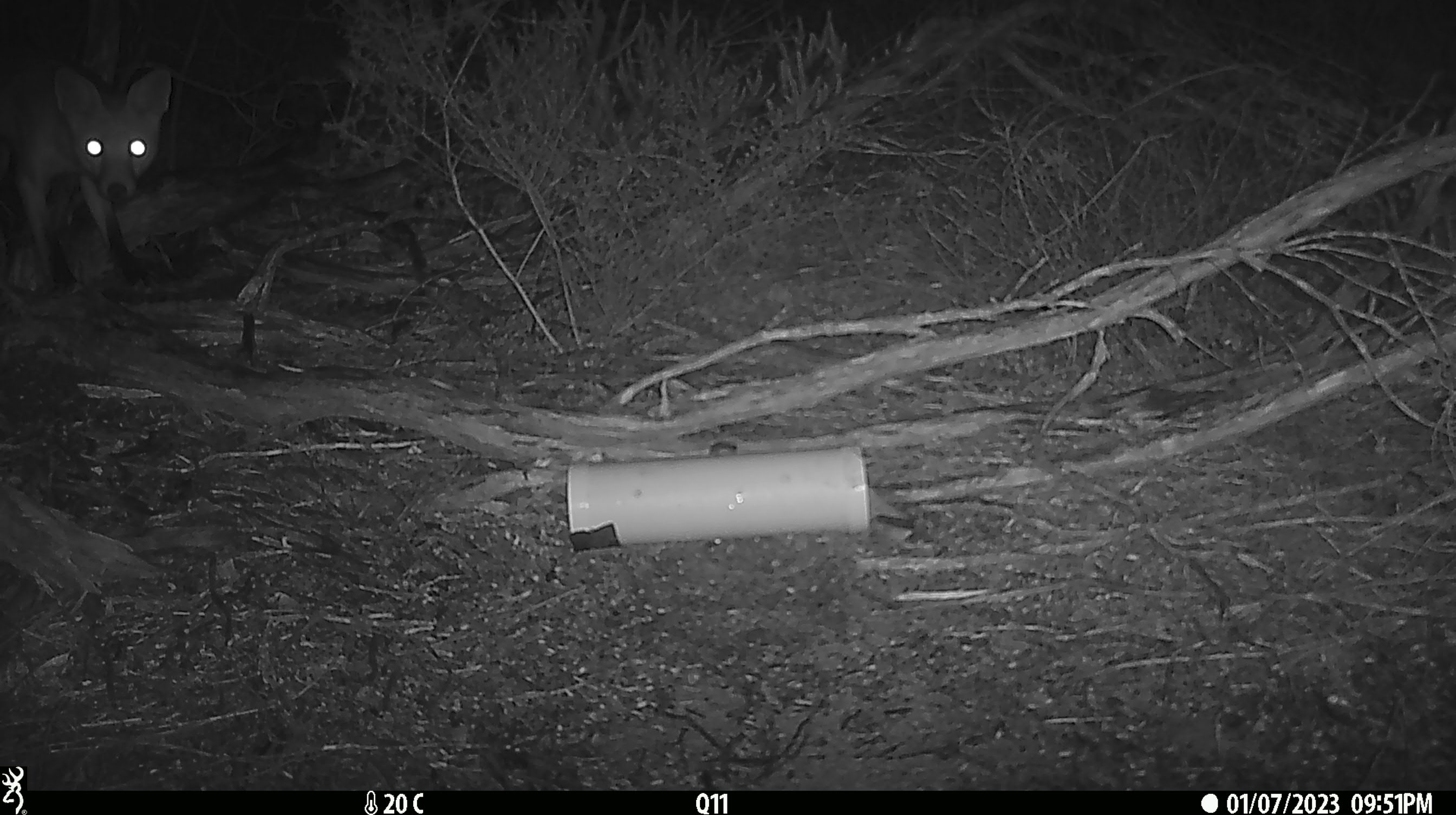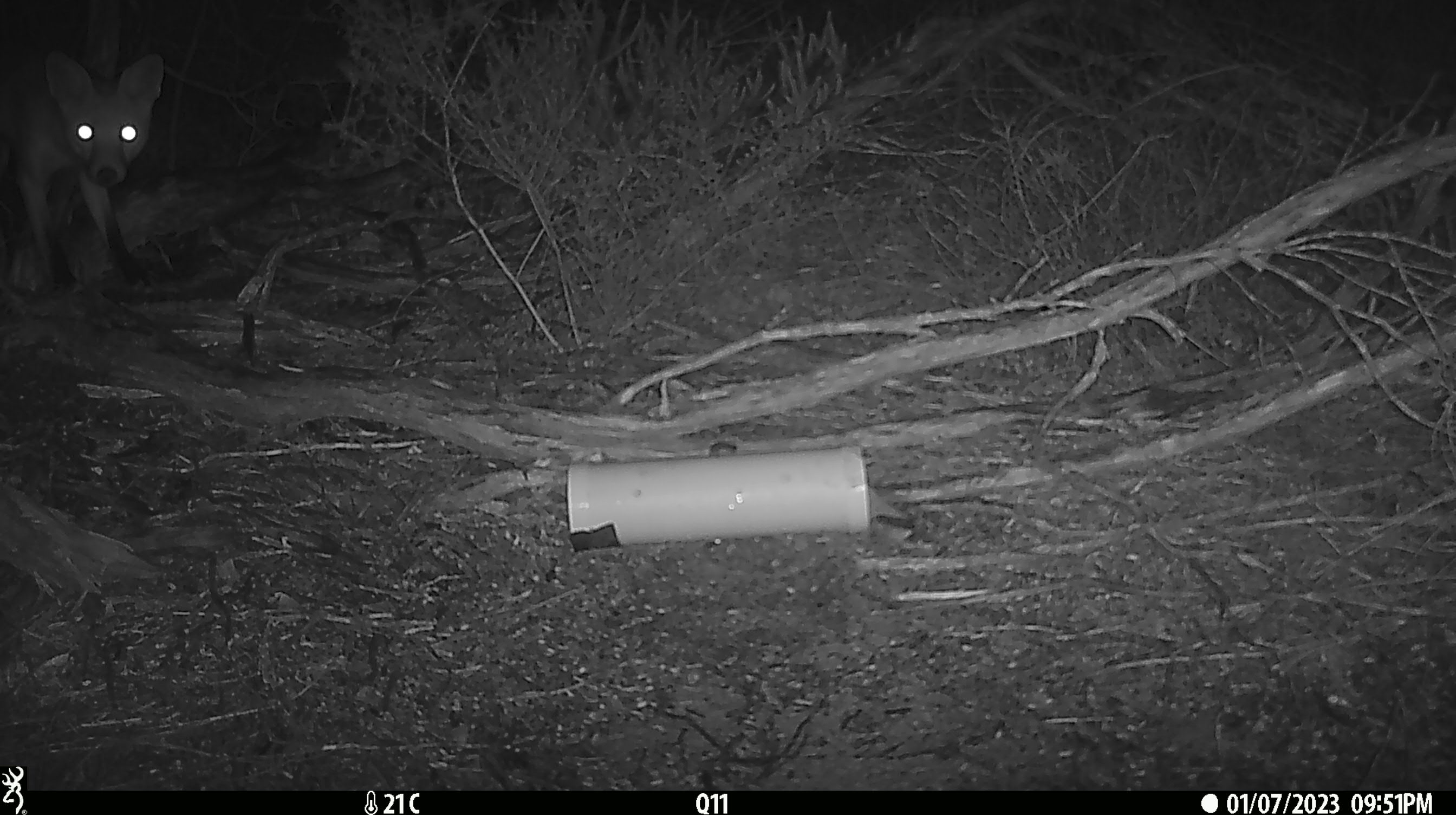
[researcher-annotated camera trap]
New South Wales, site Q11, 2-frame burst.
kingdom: Animalia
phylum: Chordata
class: Mammalia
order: Carnivora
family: Canidae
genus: Vulpes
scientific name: Vulpes vulpes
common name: red fox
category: fox